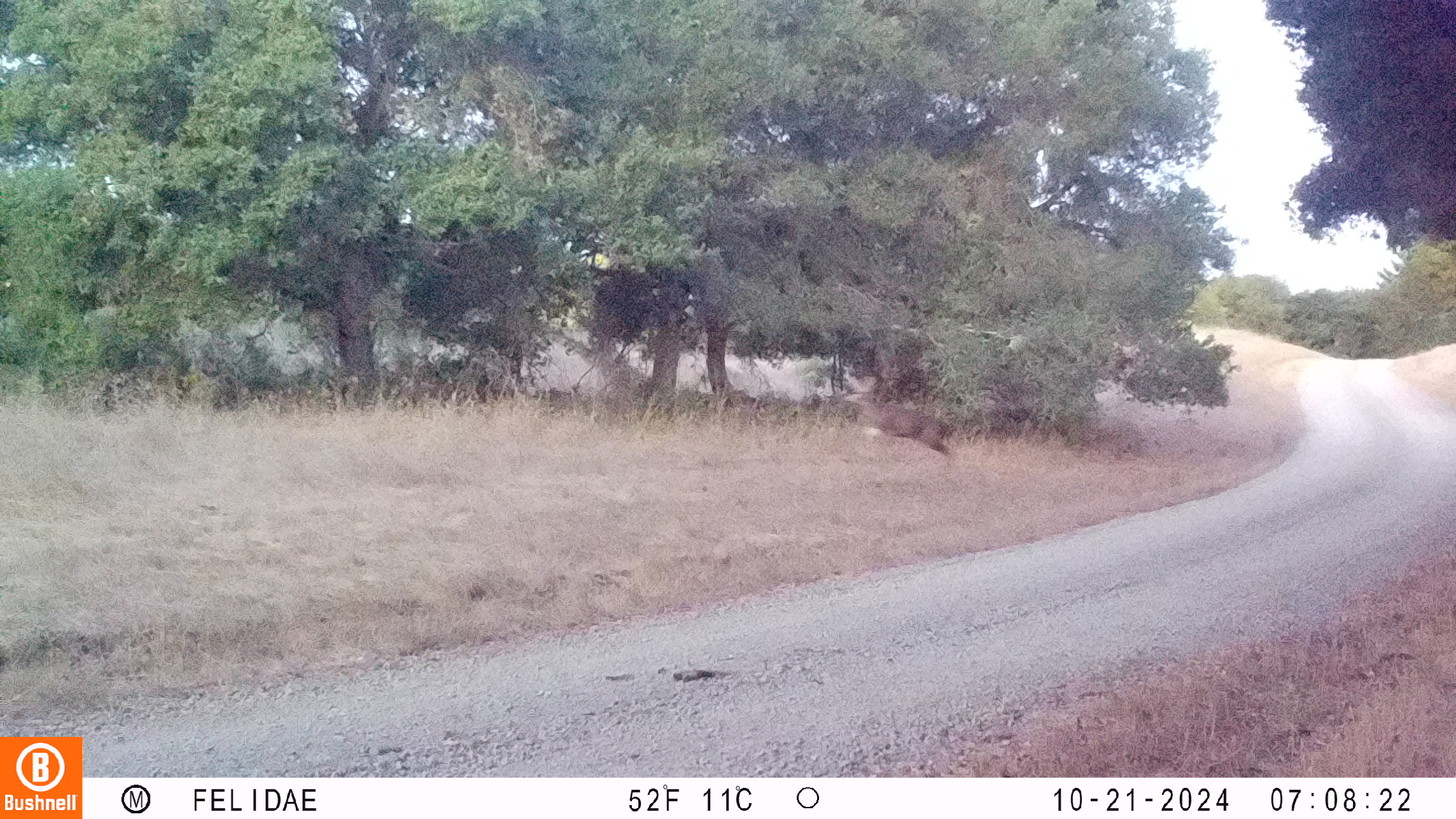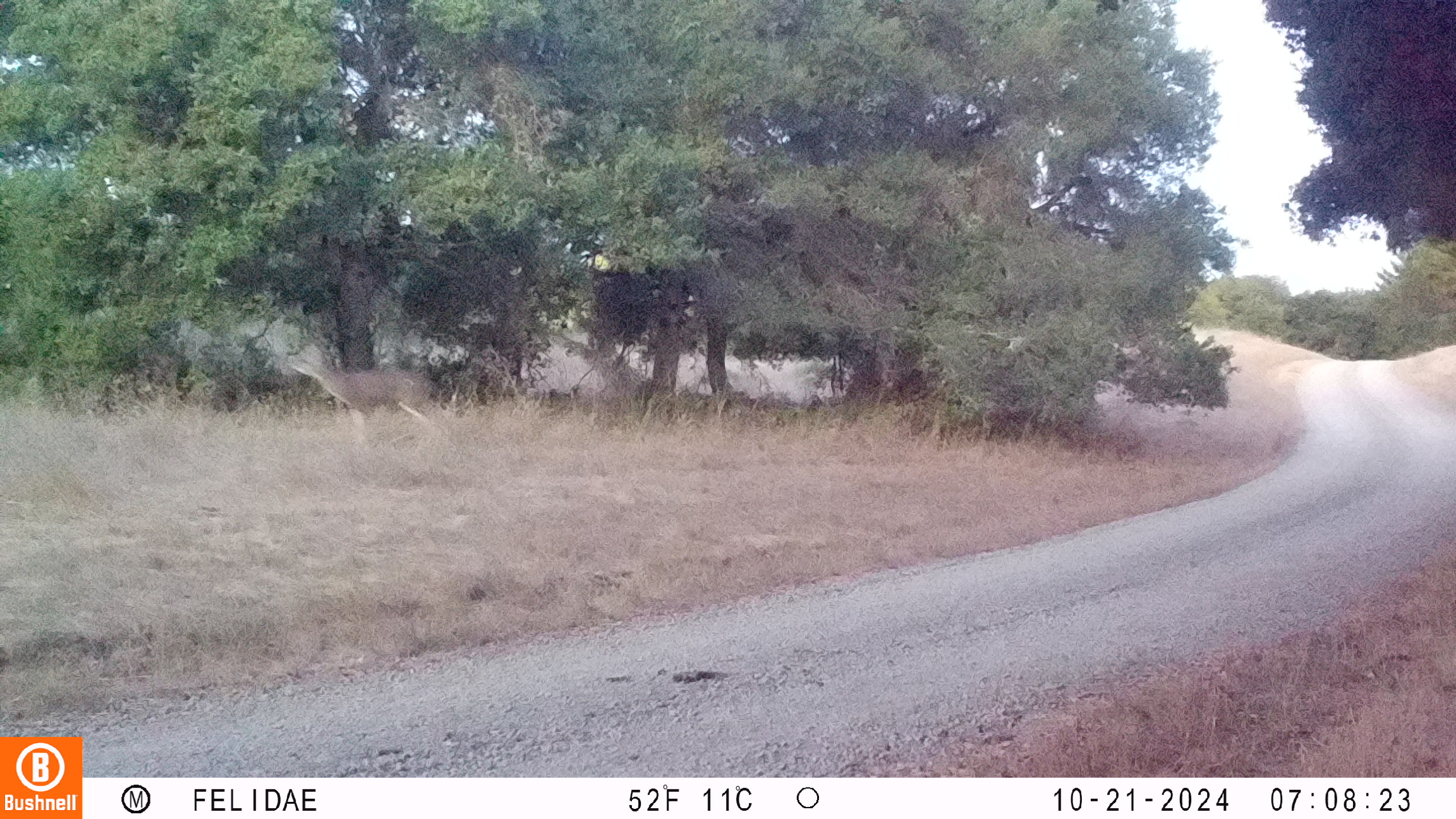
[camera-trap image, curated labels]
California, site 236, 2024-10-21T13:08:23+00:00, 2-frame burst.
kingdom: Animalia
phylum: Chordata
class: Mammalia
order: Artiodactyla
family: Cervidae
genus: Odocoileus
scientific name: Odocoileus hemionus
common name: mule deer